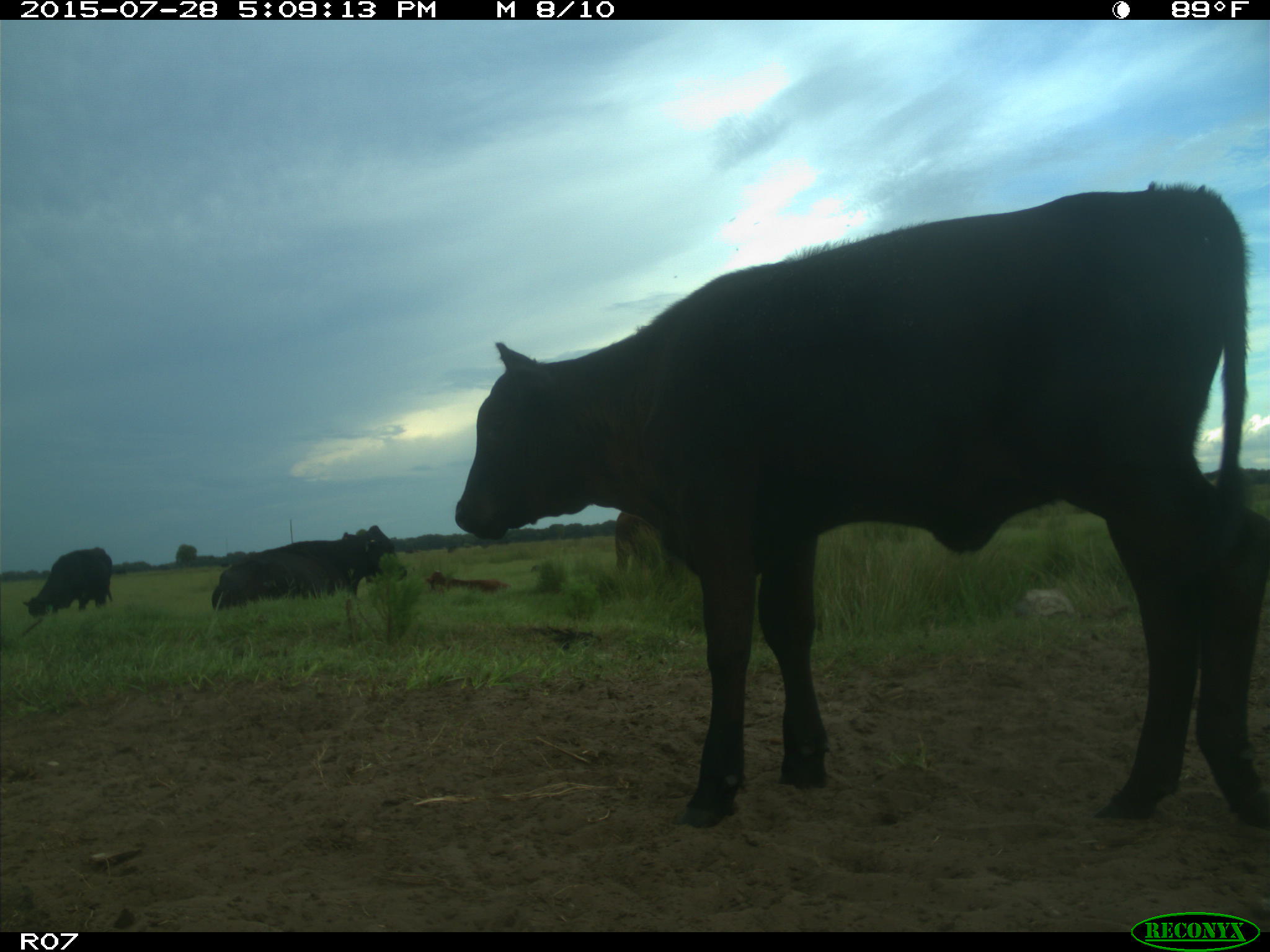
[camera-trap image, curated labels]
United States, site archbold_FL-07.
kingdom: Animalia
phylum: Chordata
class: Mammalia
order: Artiodactyla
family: Bovidae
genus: Bos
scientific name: Bos taurus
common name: domestic cow